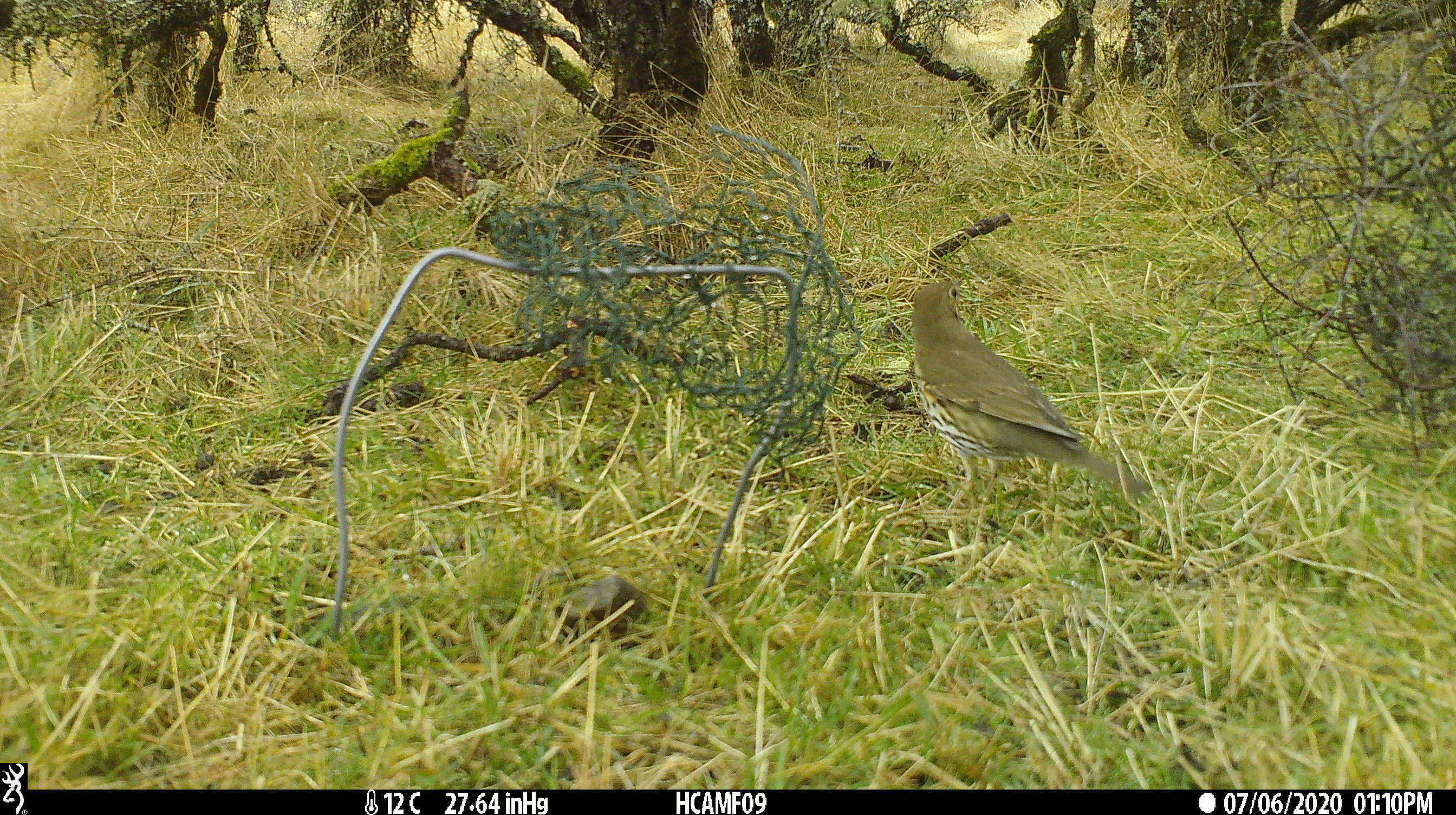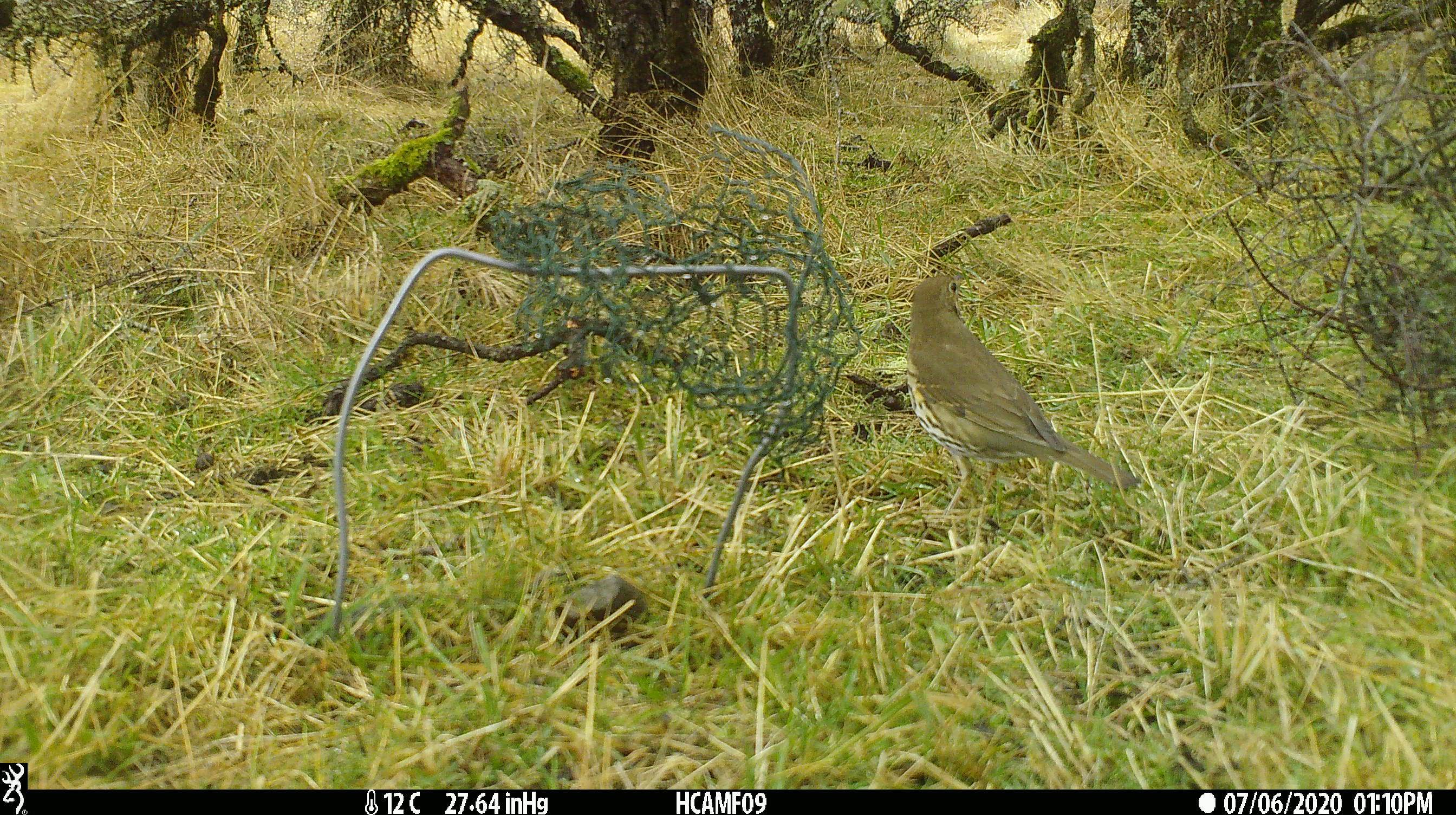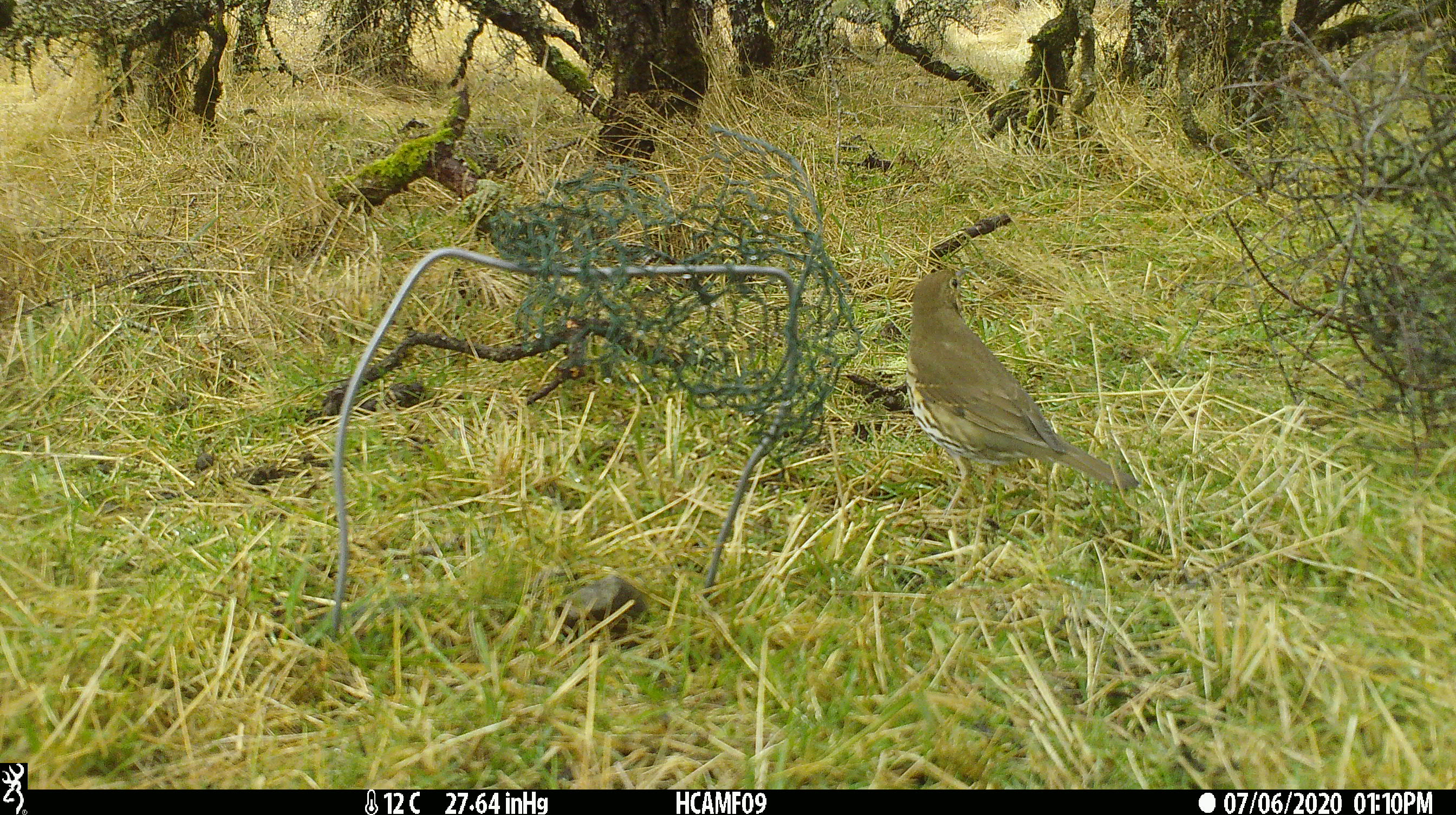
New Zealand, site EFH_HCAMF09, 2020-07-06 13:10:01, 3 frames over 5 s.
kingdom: Animalia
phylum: Chordata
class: Aves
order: Passeriformes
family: Turdidae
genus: Turdus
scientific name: Turdus philomelos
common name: song thrush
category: thrush